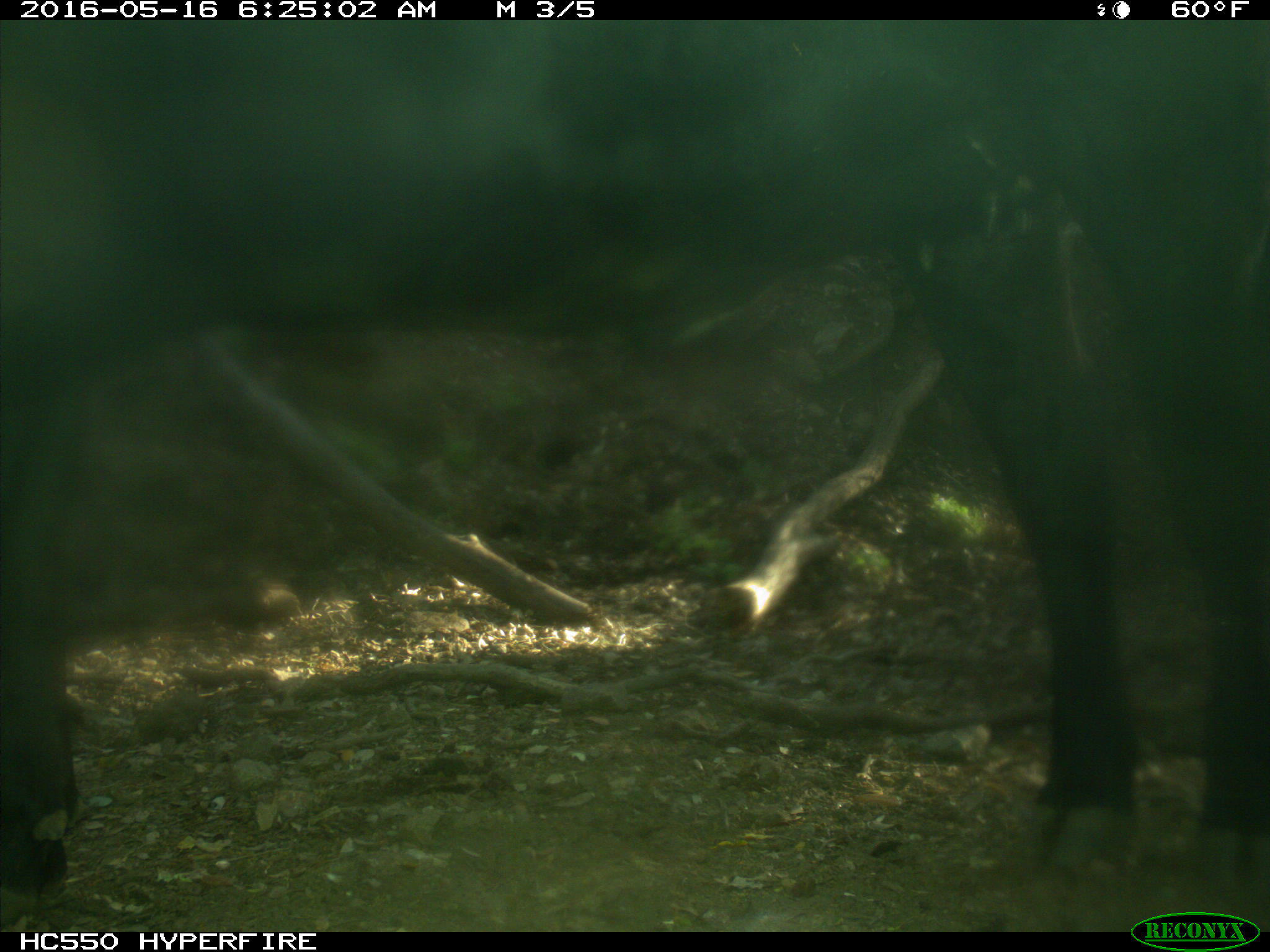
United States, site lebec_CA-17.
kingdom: Animalia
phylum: Chordata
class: Mammalia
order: Artiodactyla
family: Bovidae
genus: Bos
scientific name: Bos taurus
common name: domestic cow